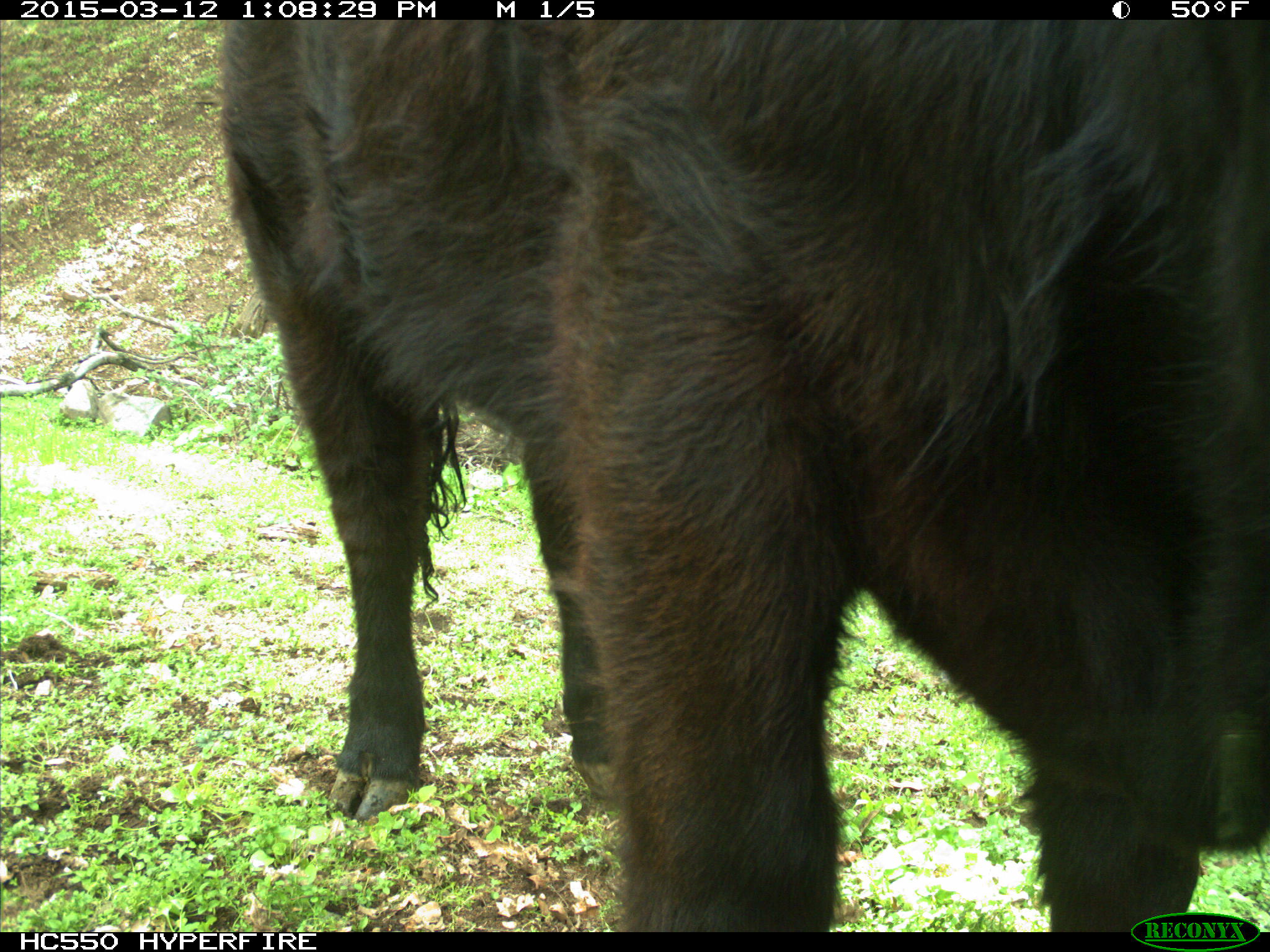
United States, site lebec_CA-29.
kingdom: Animalia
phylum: Chordata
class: Mammalia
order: Artiodactyla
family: Bovidae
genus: Bos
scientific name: Bos taurus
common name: domestic cow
Bos taurus (domestic cow).